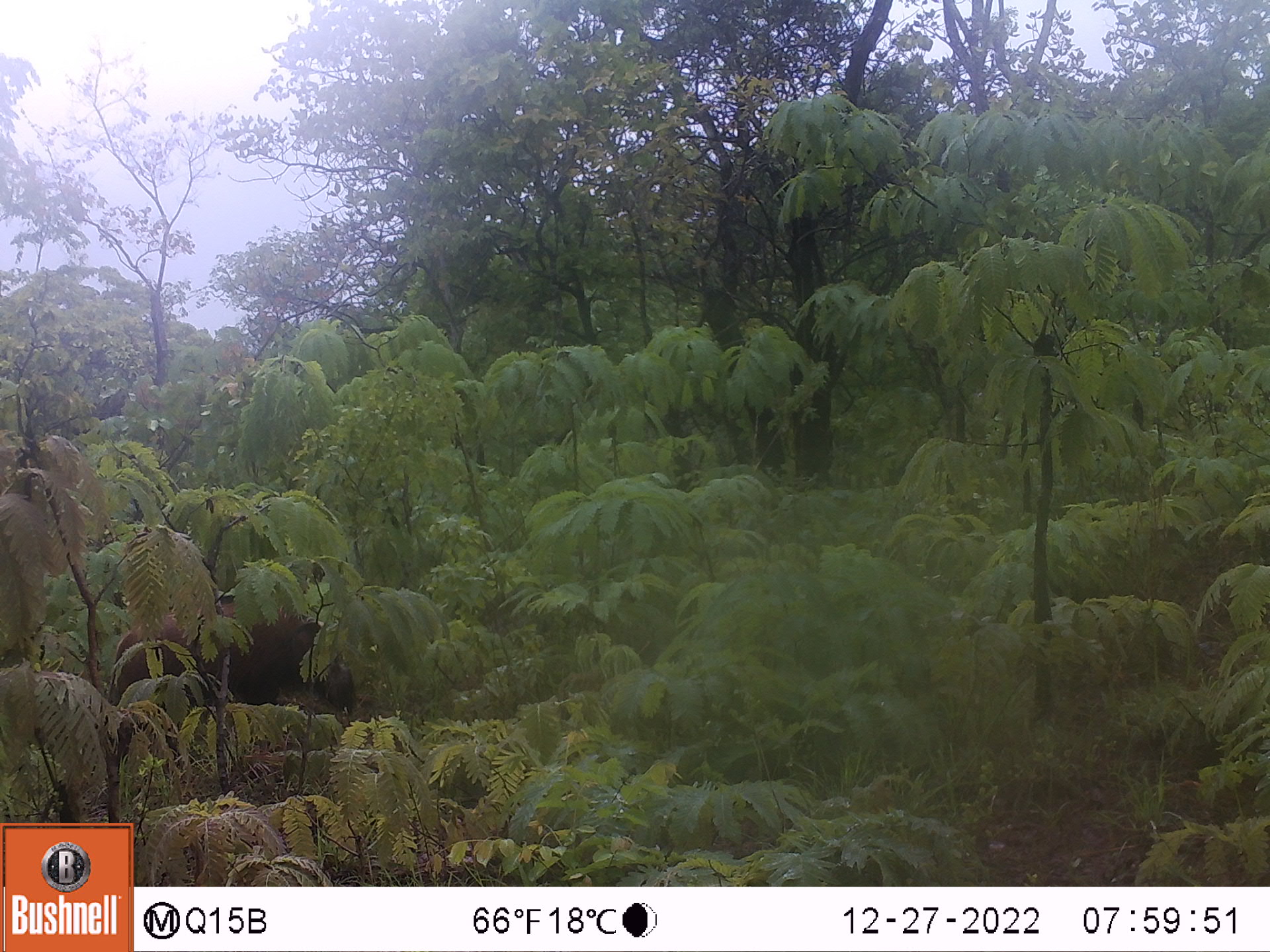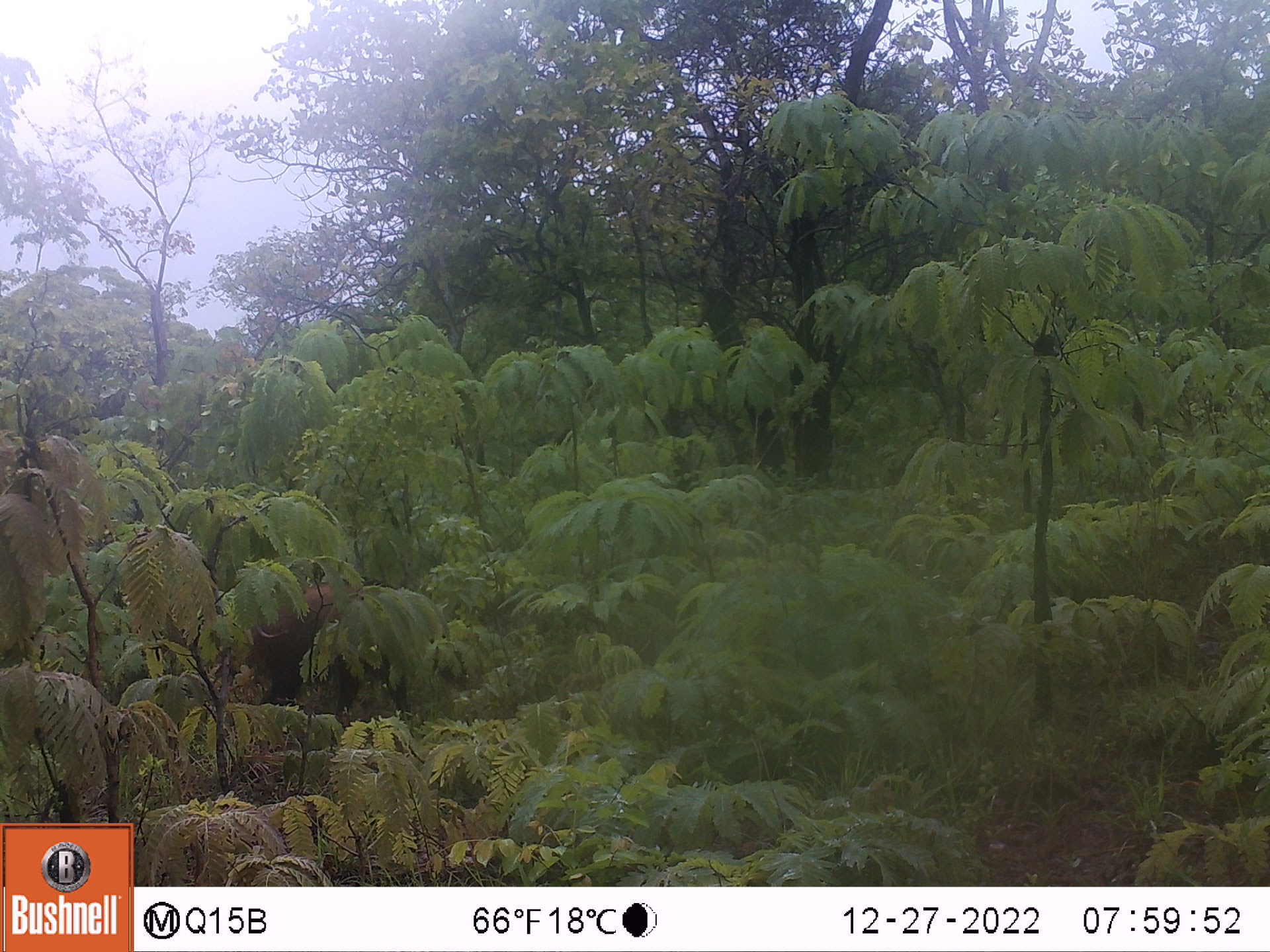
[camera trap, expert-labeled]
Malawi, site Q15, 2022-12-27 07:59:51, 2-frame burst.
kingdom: Animalia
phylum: Chordata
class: Mammalia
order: Artiodactyla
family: Suidae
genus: Potamochoerus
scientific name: Potamochoerus larvatus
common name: bushpig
Bushpig (Potamochoerus larvatus), count 1.